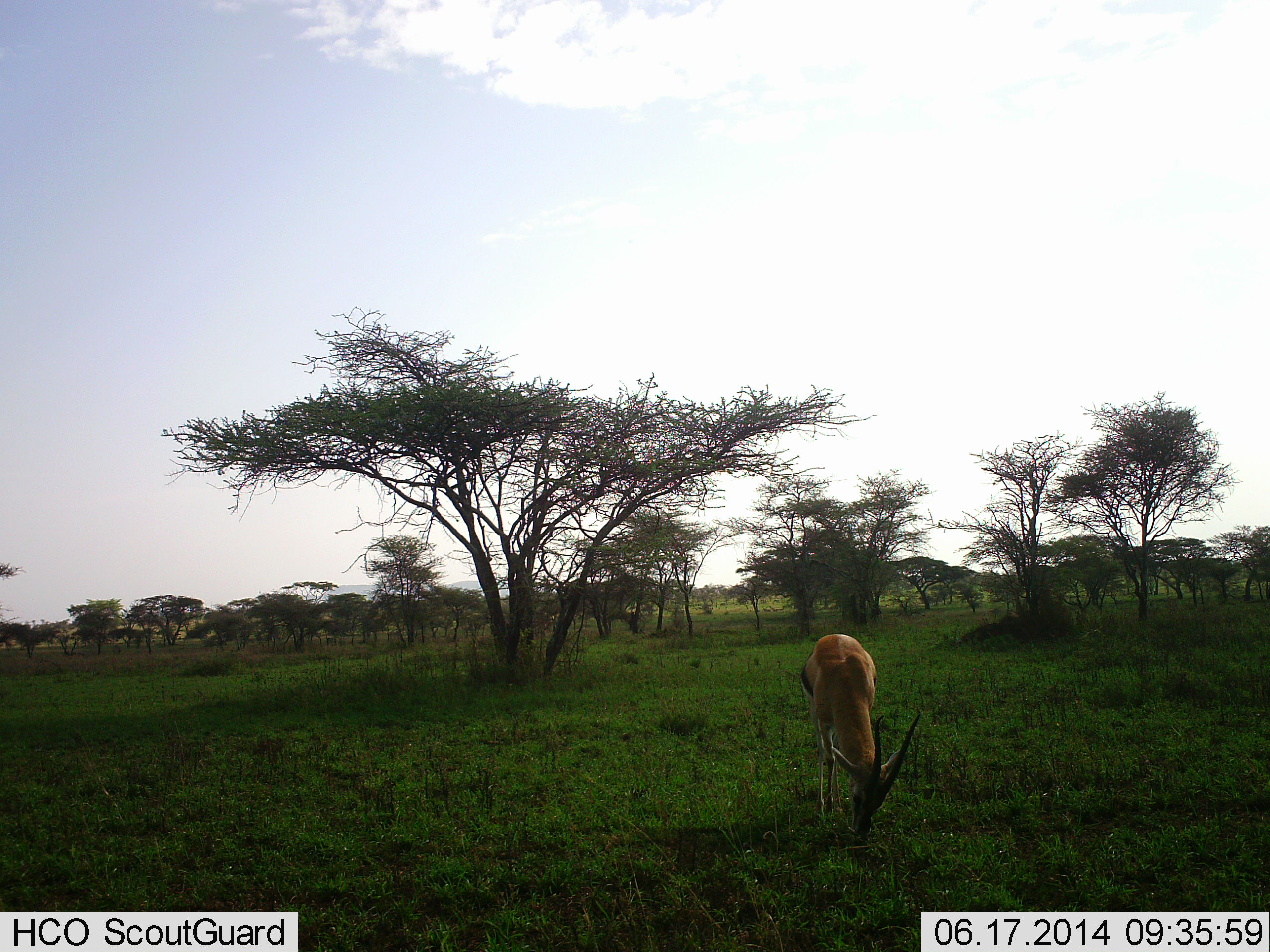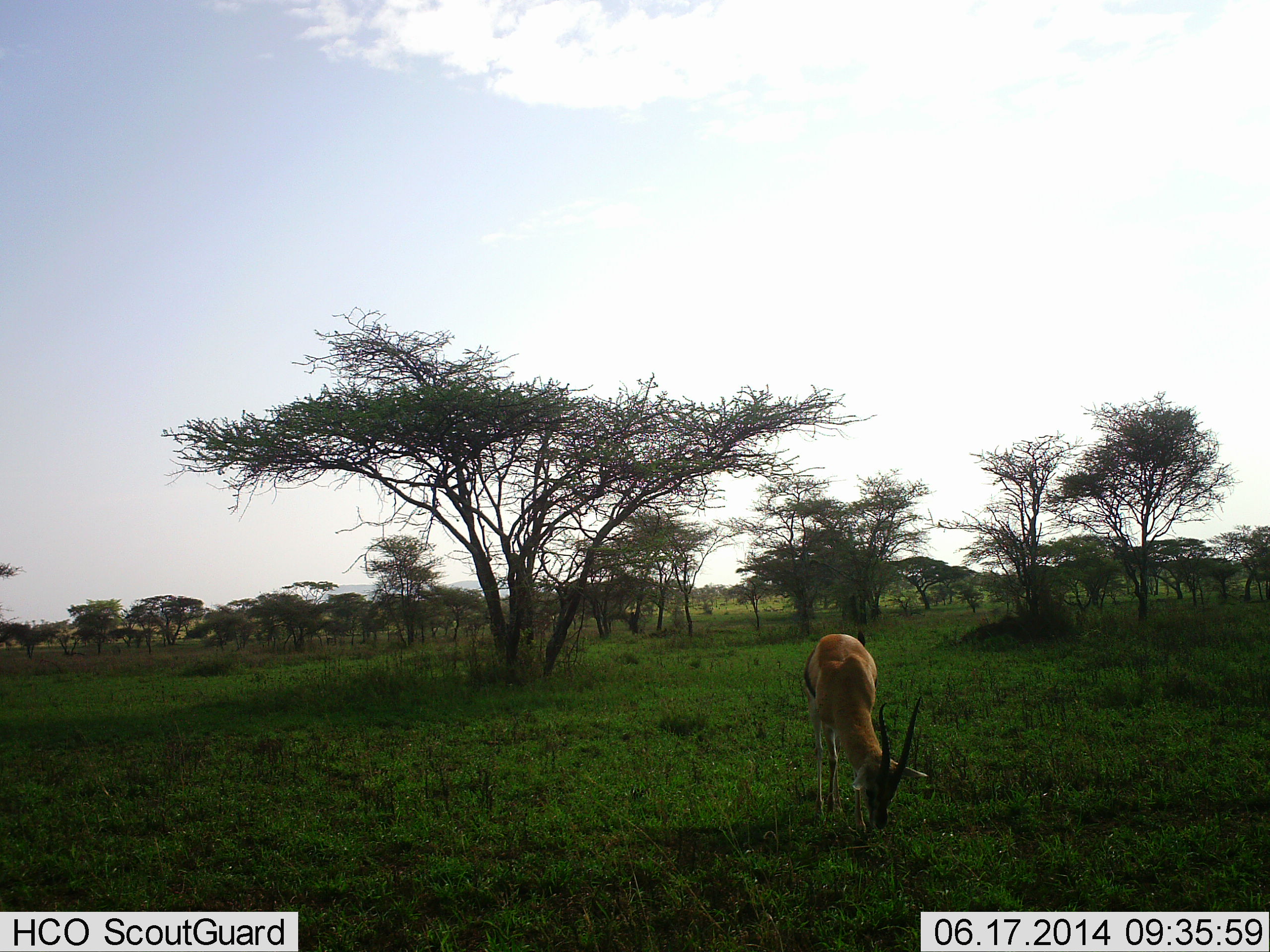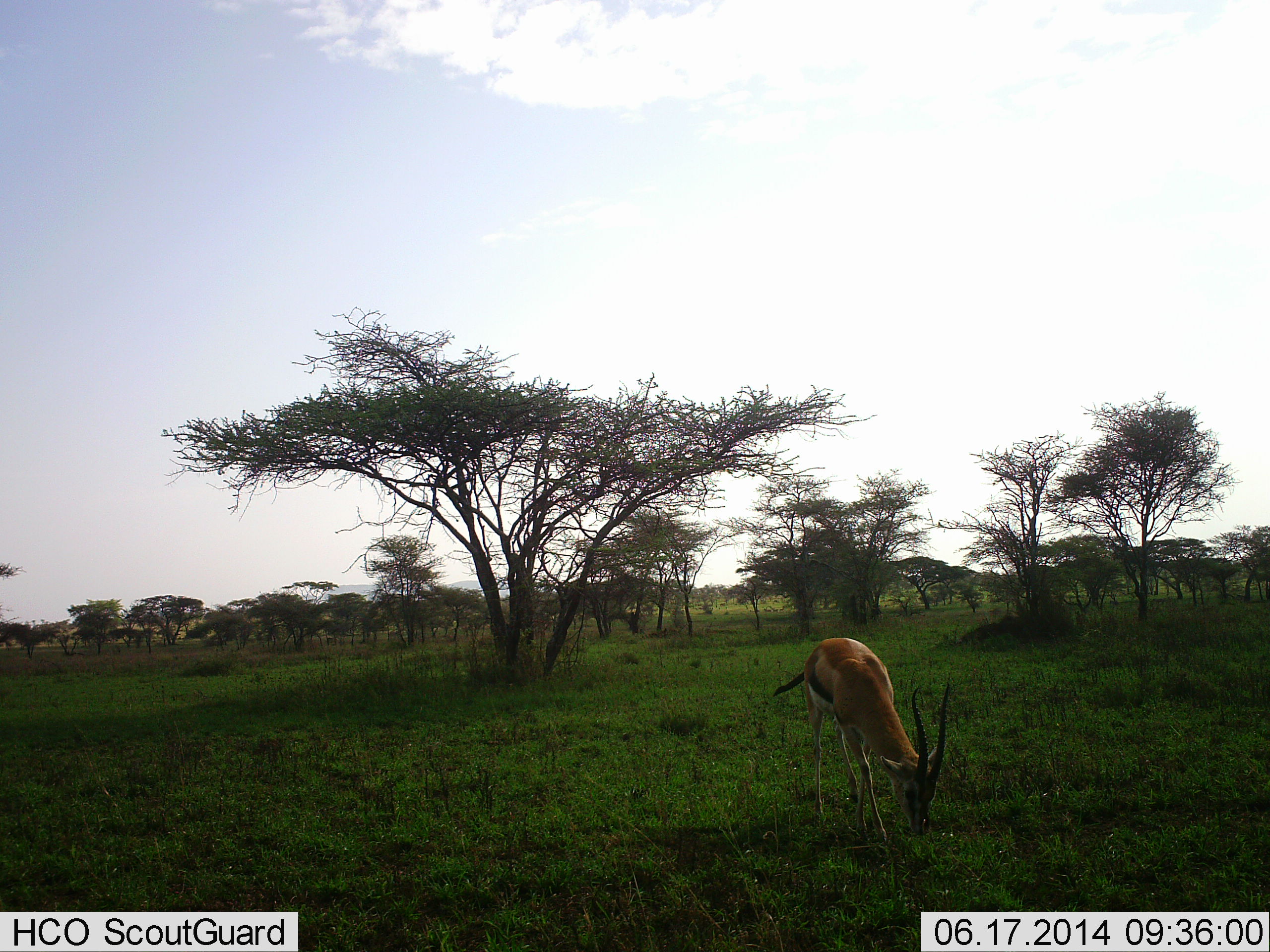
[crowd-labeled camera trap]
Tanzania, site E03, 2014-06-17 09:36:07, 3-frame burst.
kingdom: Animalia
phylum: Chordata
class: Mammalia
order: Artiodactyla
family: Bovidae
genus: Eudorcas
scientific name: Eudorcas thomsonii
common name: thomson's gazelle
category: gazellethomsons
Gazellethomsons (thomson's gazelle) (Eudorcas thomsonii), count 1. Behavior (volunteer vote fractions): standing 40%, resting 0%, moving 0%, interacting 0%. Young present (vote fraction): 0%. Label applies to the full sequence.